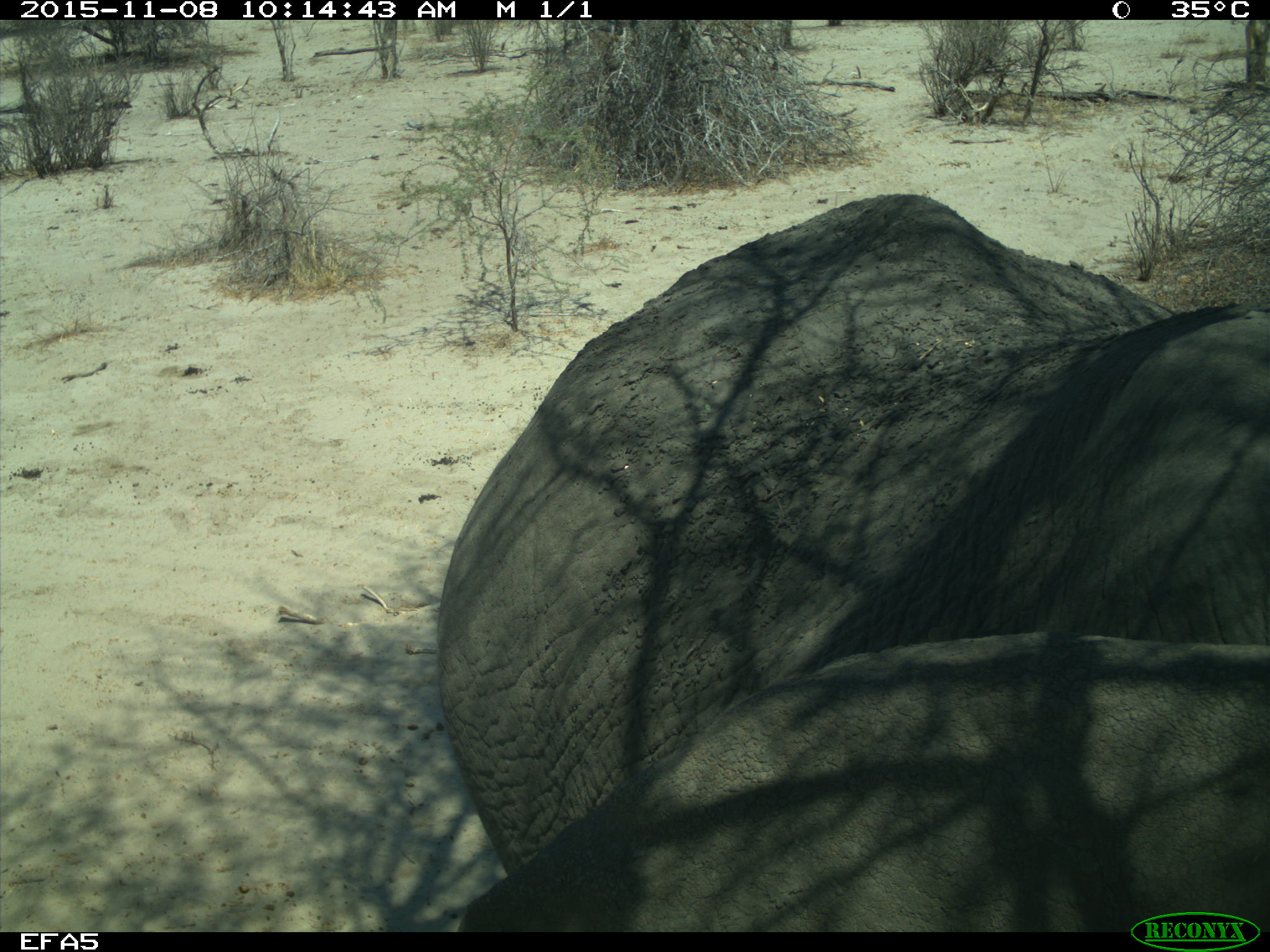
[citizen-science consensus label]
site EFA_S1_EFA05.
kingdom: Animalia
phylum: Chordata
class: Mammalia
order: Proboscidea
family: Elephantidae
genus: Loxodonta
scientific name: Loxodonta africana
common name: african bush elephant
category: elephant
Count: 1.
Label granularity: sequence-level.